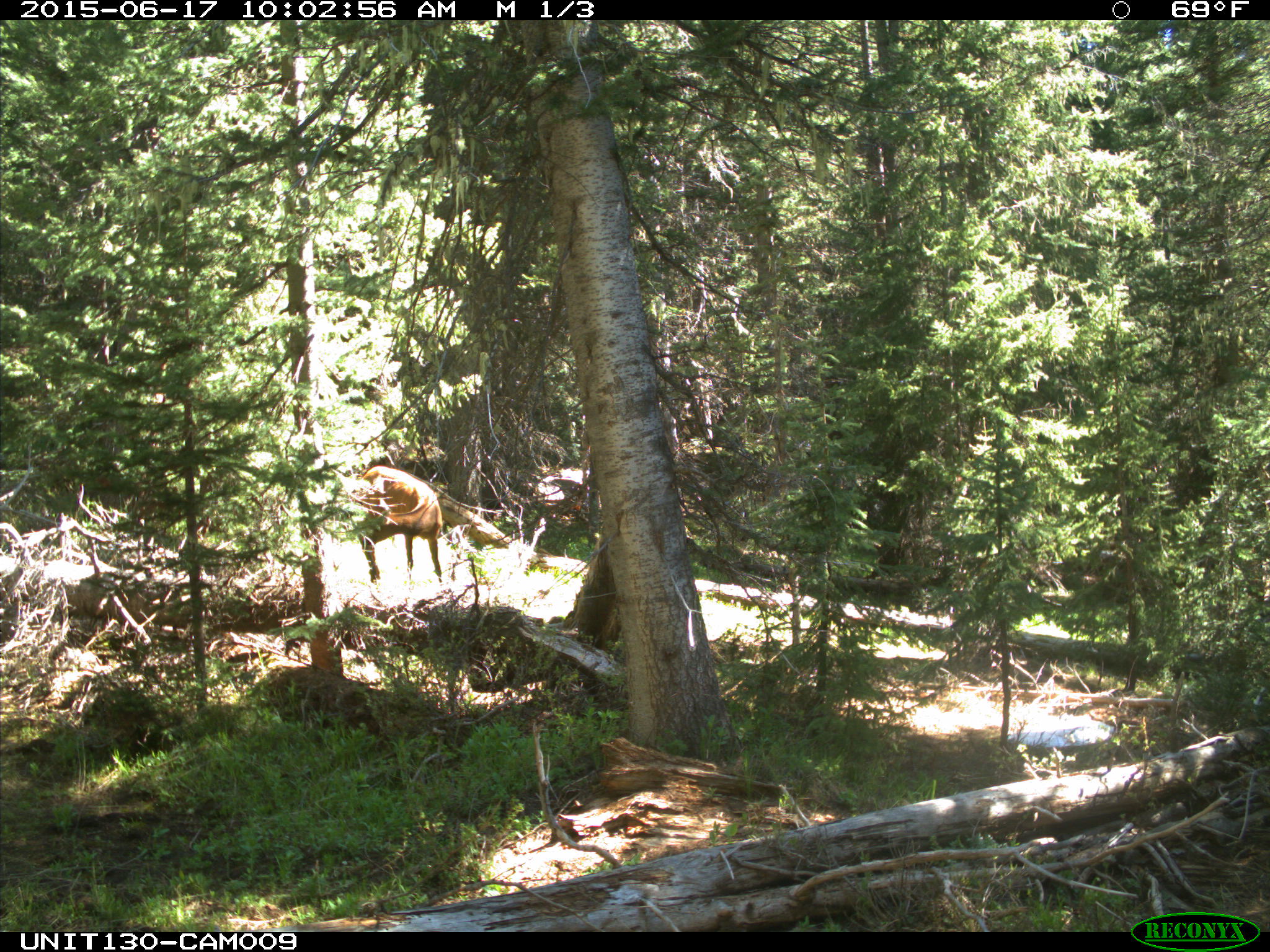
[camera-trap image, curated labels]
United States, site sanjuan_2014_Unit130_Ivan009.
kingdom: Animalia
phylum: Chordata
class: Mammalia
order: Artiodactyla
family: Cervidae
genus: Cervus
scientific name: Cervus elaphus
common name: red deer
Cervus elaphus (red deer).